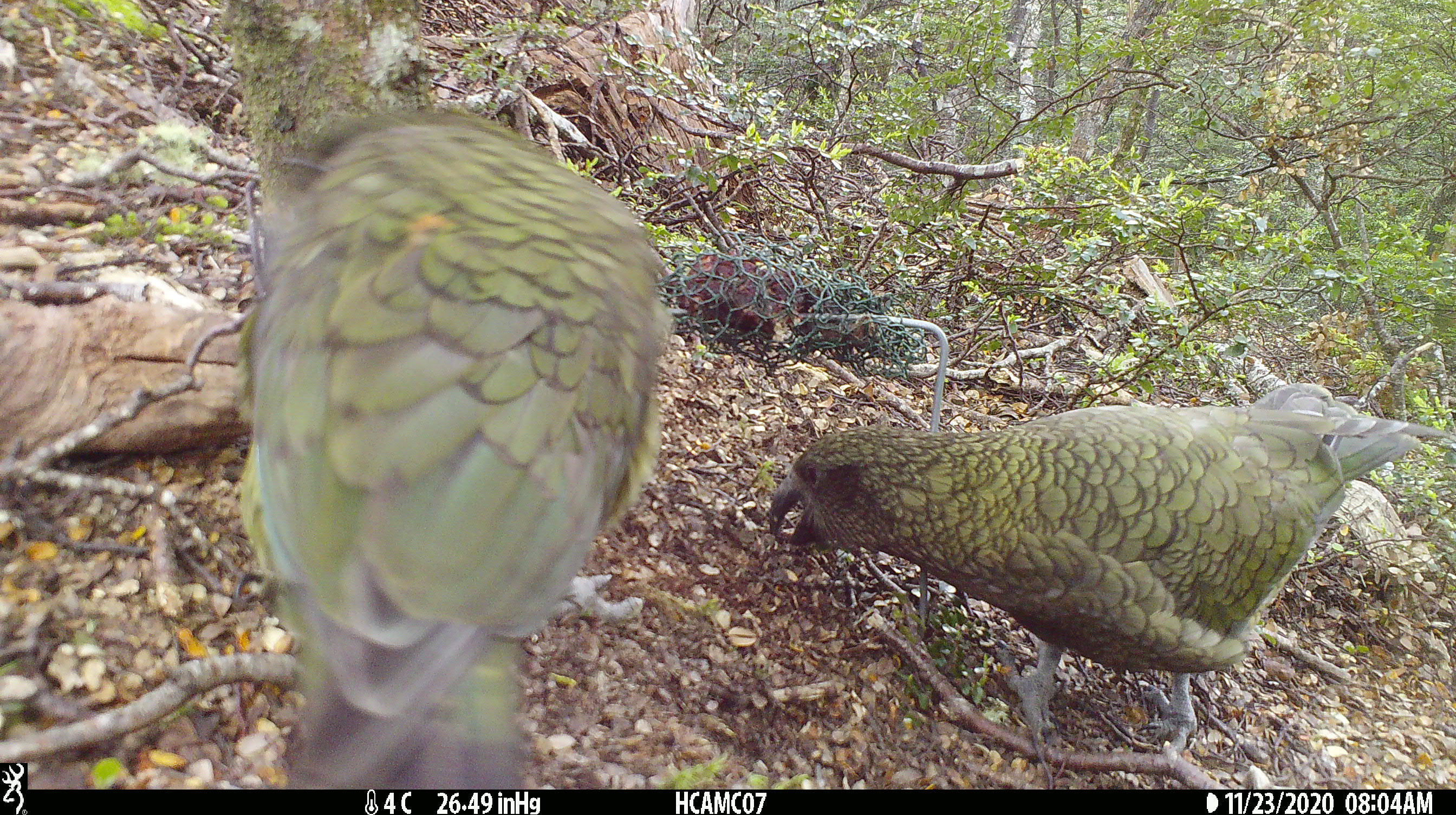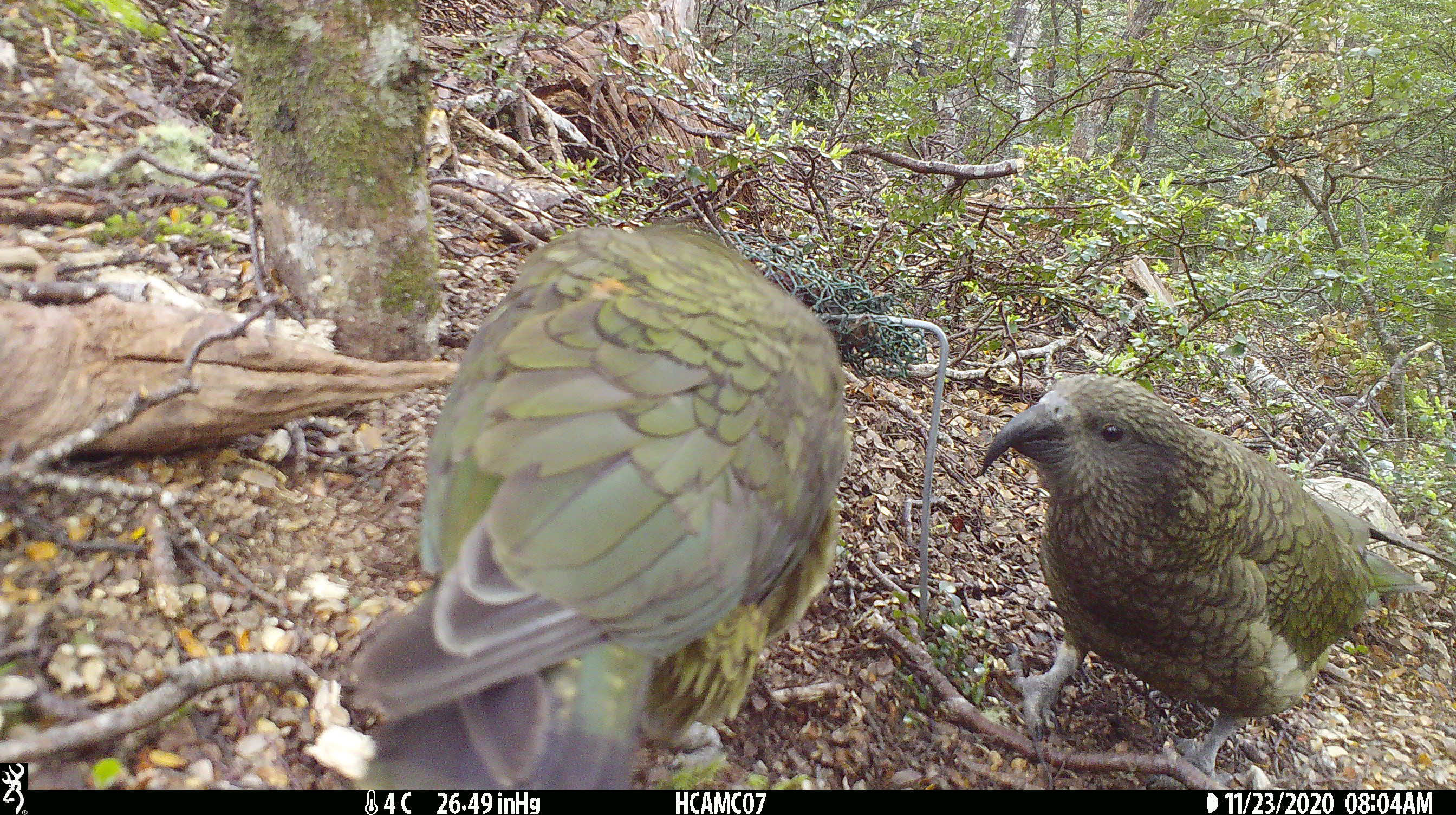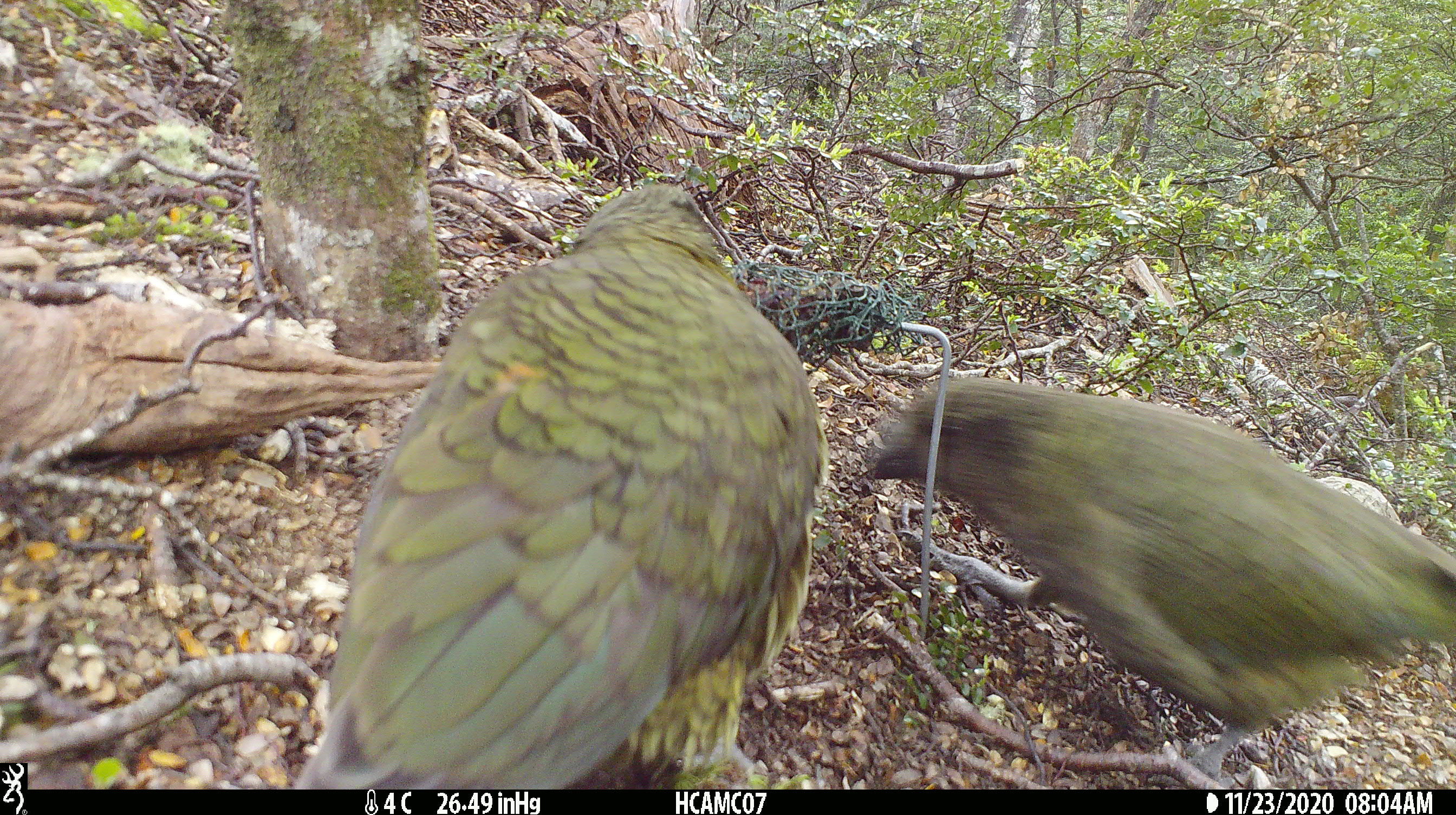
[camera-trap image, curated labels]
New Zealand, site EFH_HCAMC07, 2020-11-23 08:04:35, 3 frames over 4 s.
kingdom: Animalia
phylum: Chordata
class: Aves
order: Psittaciformes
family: Strigopidae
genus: Nestor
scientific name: Nestor notabilis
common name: kea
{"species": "kea (Nestor notabilis)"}